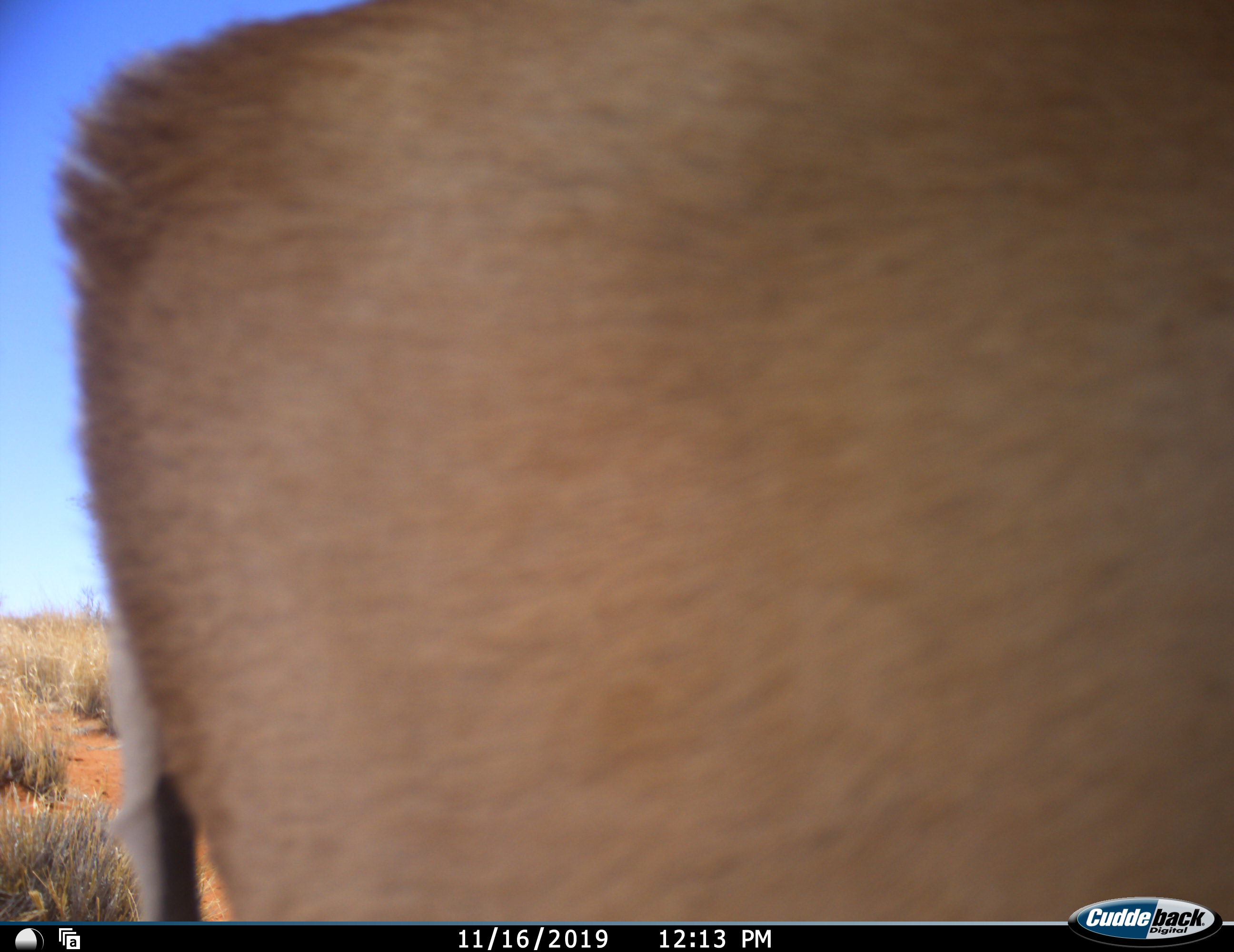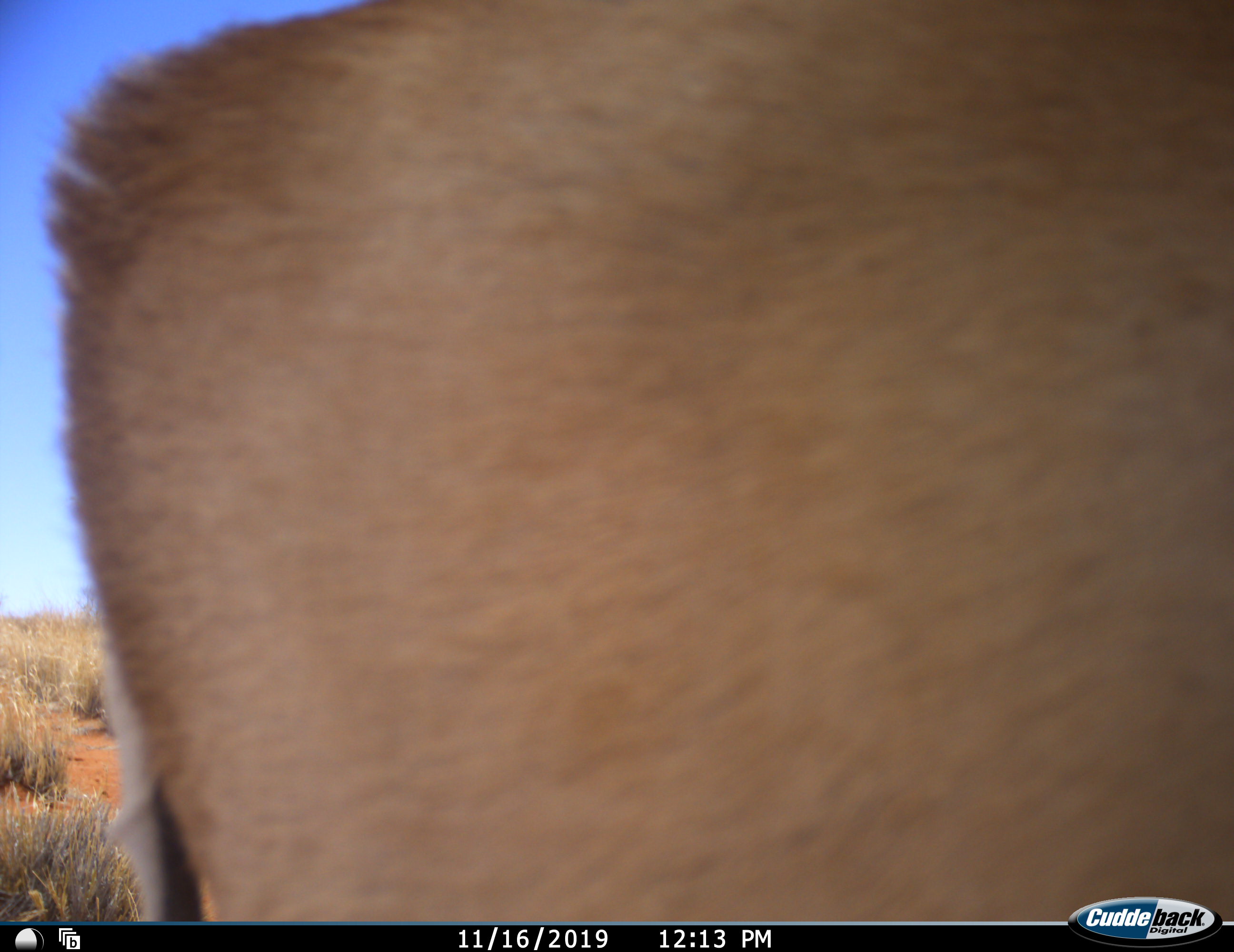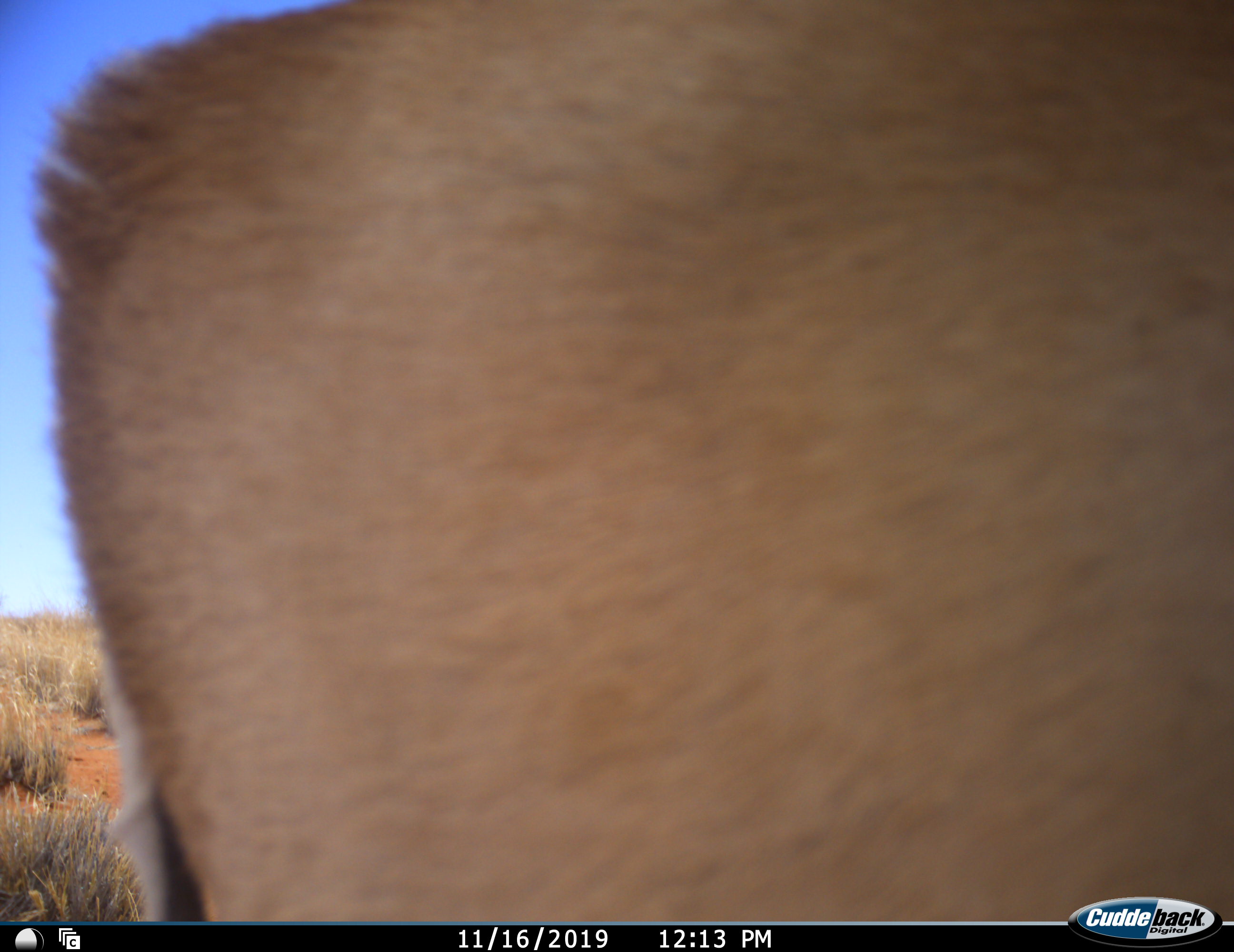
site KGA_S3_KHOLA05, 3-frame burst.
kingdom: Animalia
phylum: Chordata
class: Mammalia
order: Artiodactyla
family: Bovidae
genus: Antidorcas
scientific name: Antidorcas marsupialis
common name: springbok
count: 1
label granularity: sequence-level